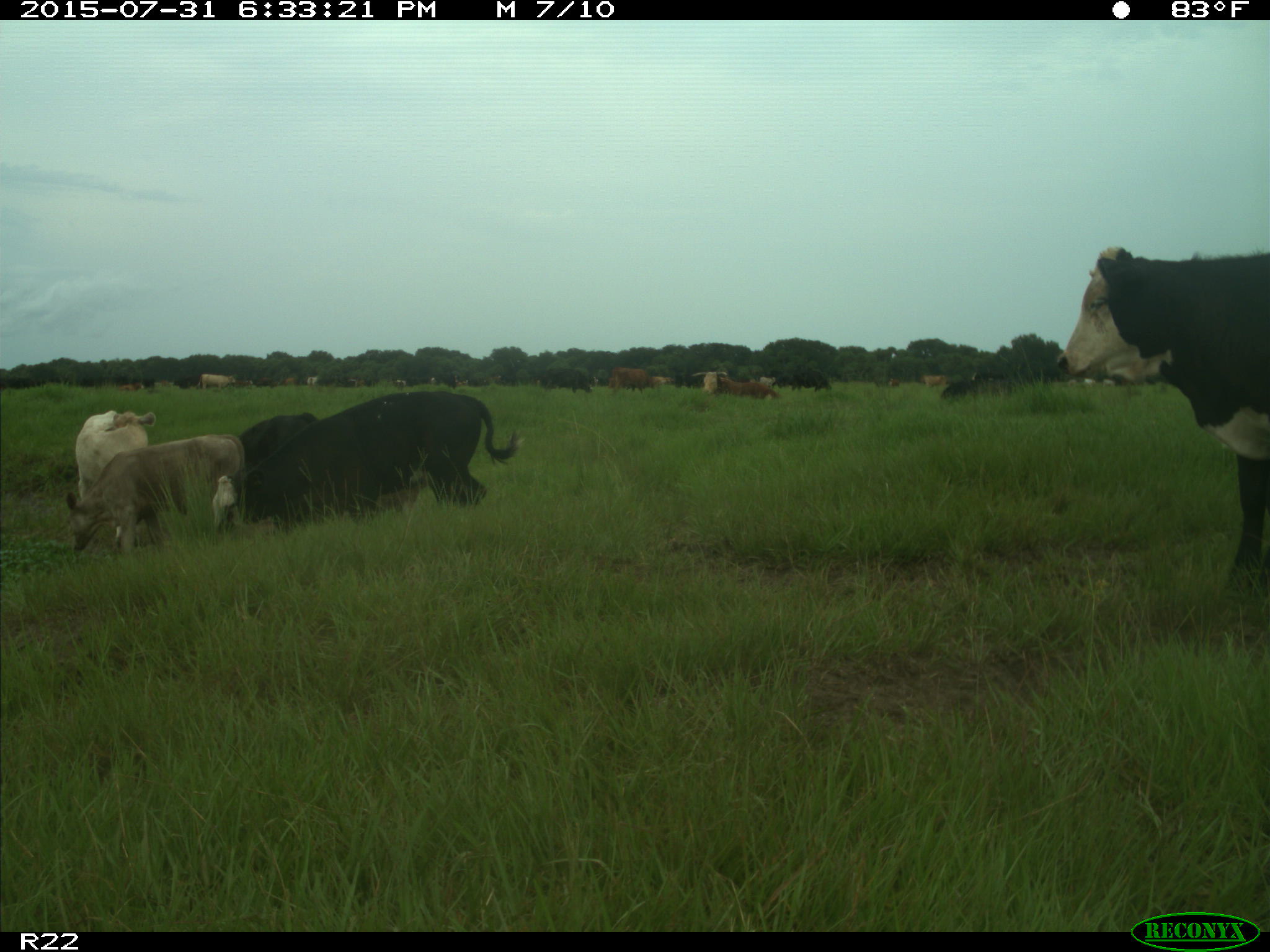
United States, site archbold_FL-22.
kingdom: Animalia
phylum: Chordata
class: Mammalia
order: Artiodactyla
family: Bovidae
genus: Bos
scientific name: Bos taurus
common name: domestic cow